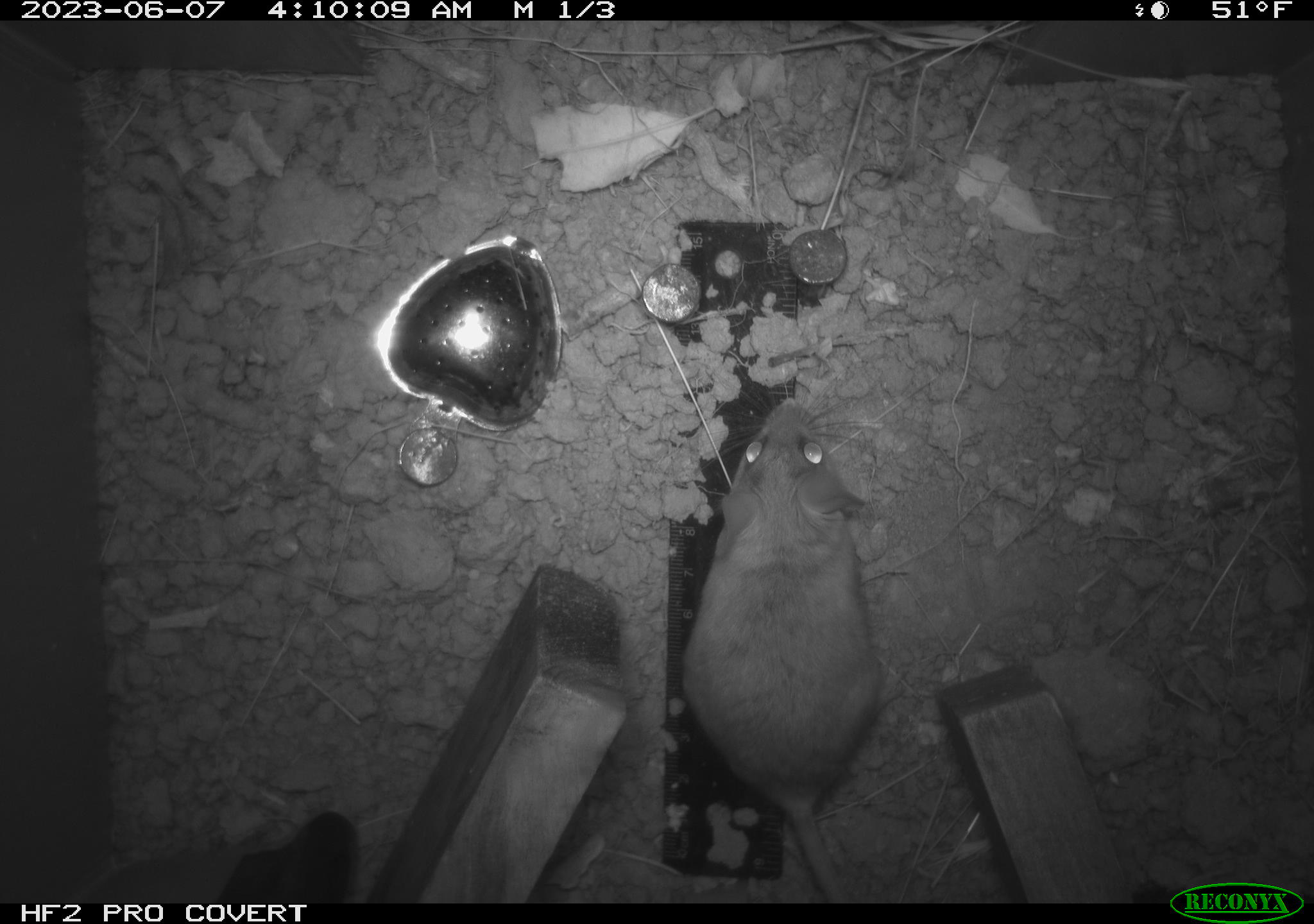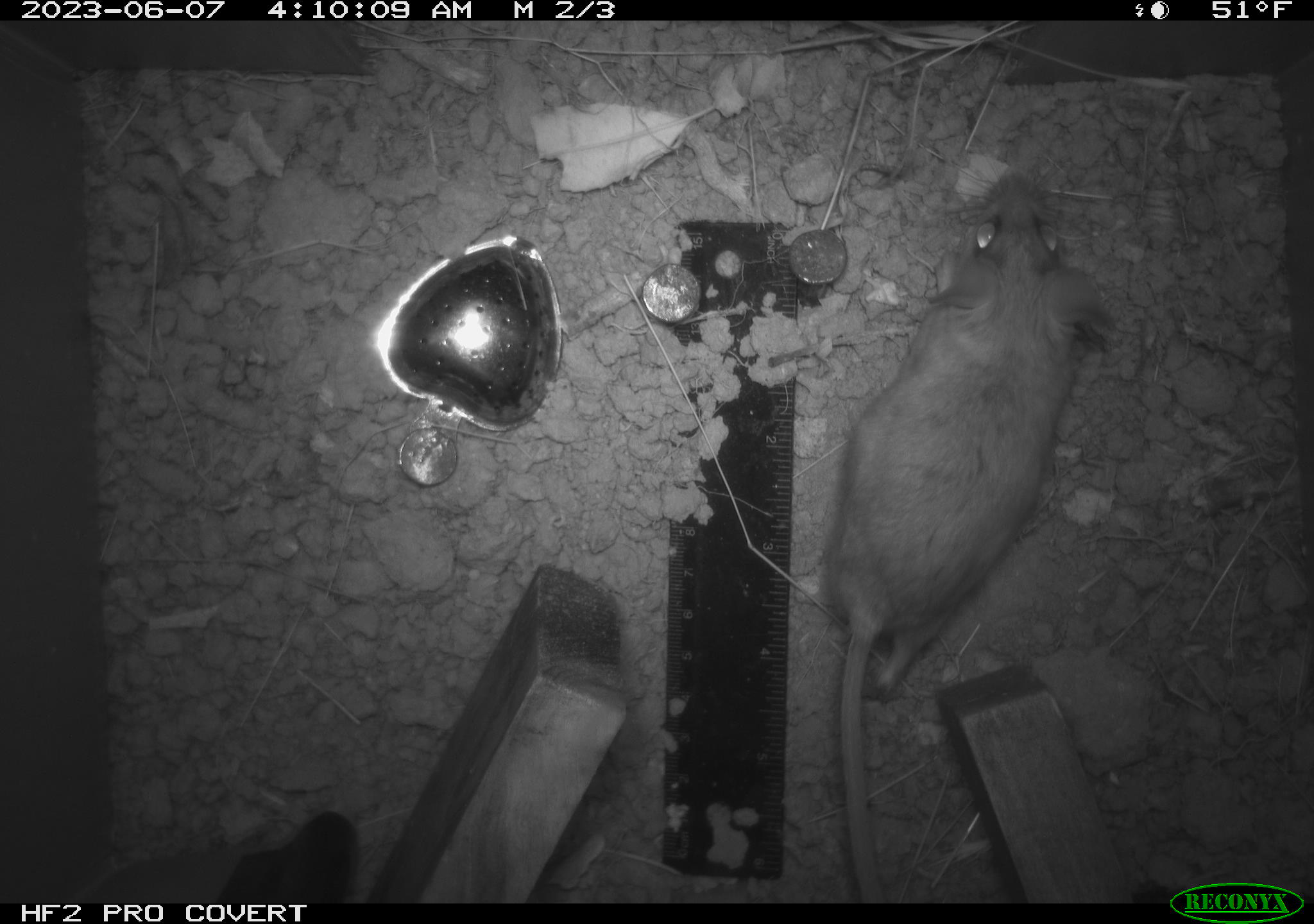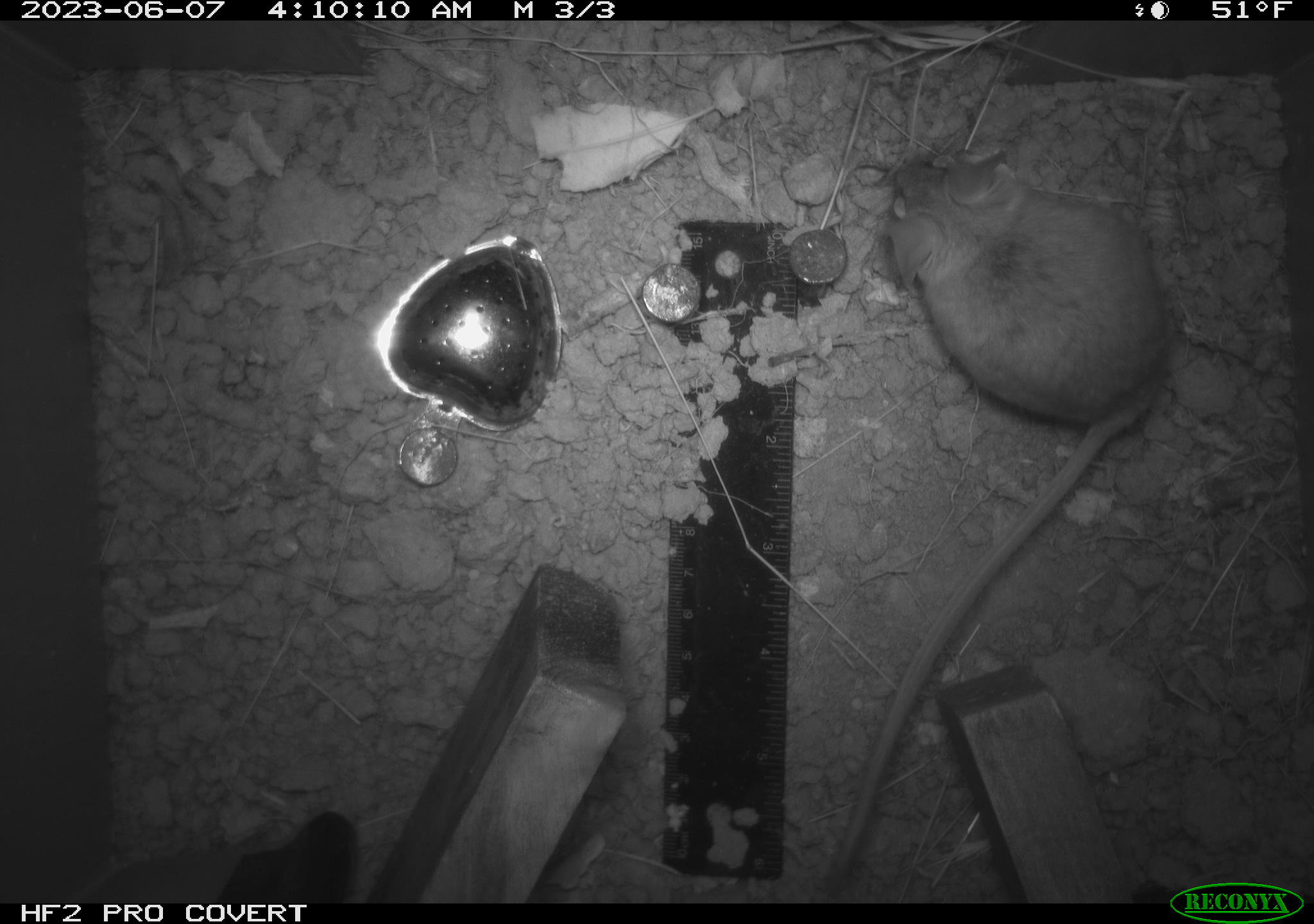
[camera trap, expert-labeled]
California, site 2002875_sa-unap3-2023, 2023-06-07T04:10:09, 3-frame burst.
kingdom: Animalia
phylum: Chordata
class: Reptilia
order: Squamata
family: Phrynosomatidae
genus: Sceloporus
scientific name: Sceloporus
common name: spiny lizards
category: sceloporus species